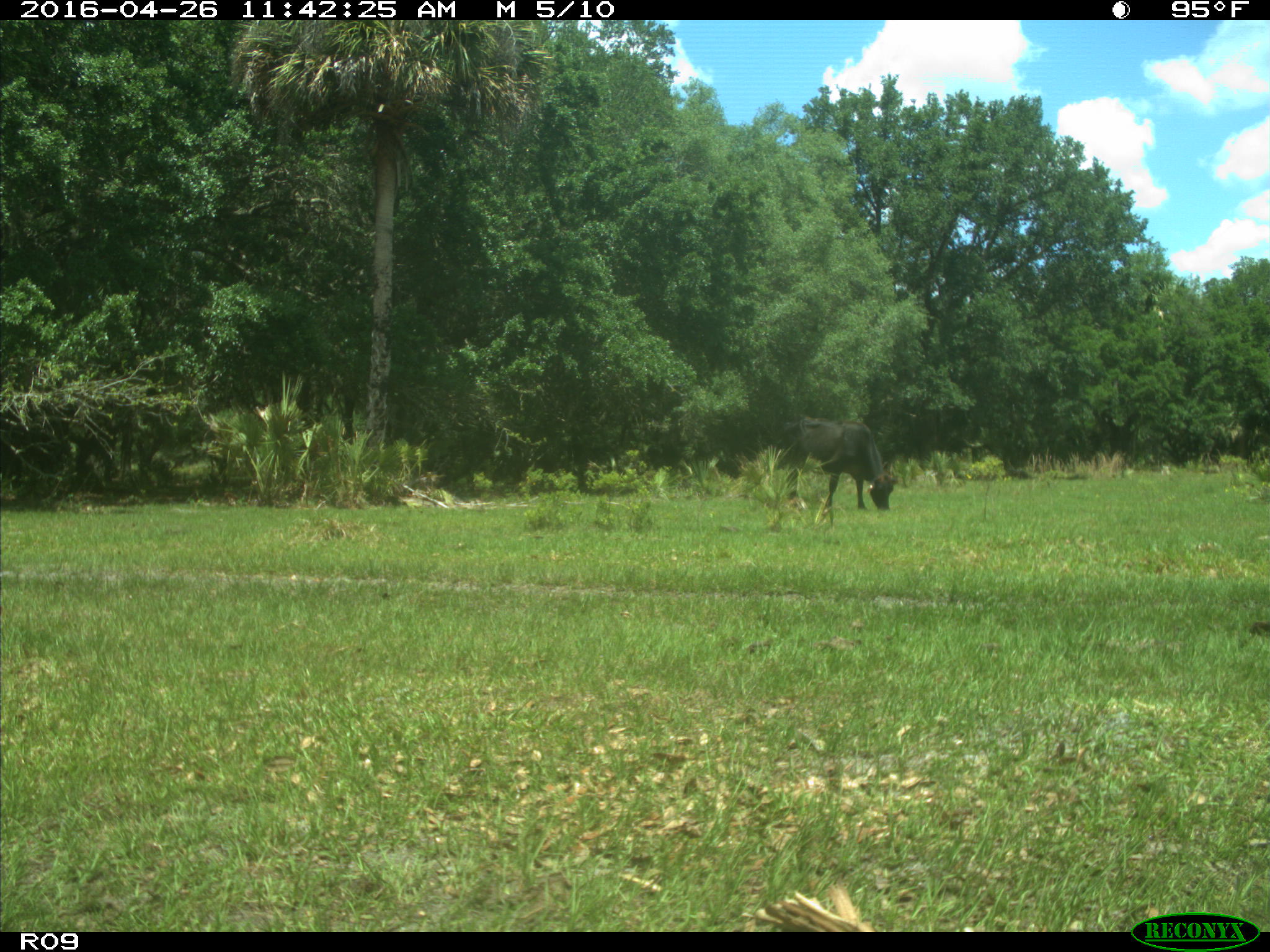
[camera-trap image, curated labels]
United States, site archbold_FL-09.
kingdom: Animalia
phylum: Chordata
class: Mammalia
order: Artiodactyla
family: Bovidae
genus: Bos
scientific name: Bos taurus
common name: domestic cow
Bos taurus (domestic cow).